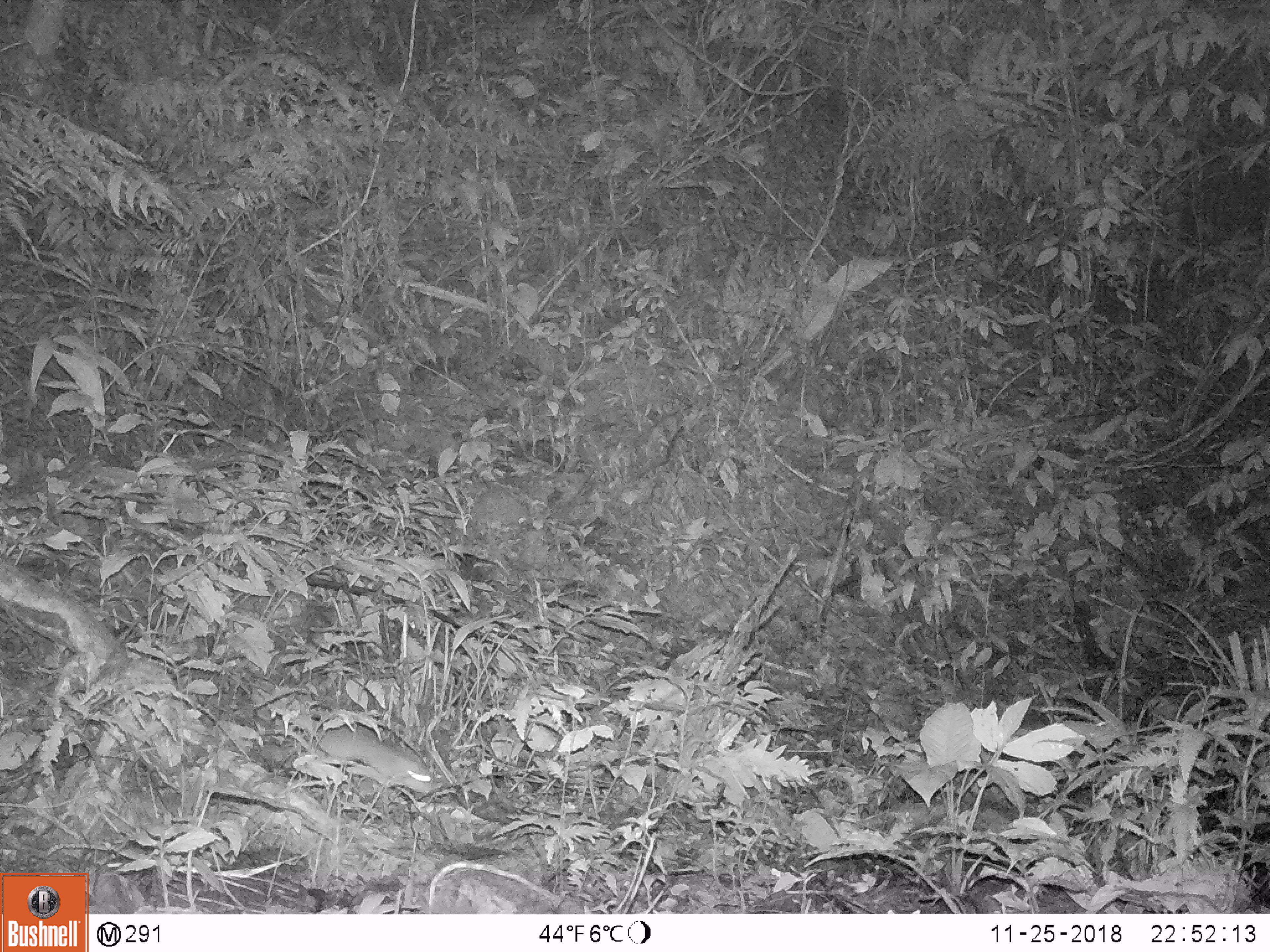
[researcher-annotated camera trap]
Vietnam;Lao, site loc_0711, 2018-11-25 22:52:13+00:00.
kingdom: Animalia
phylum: Chordata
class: Mammalia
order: Rodentia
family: Muridae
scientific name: Muridae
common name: old-world mice and rats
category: unidentified murid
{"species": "unidentified murid (old-world mice and rats) (Muridae)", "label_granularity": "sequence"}